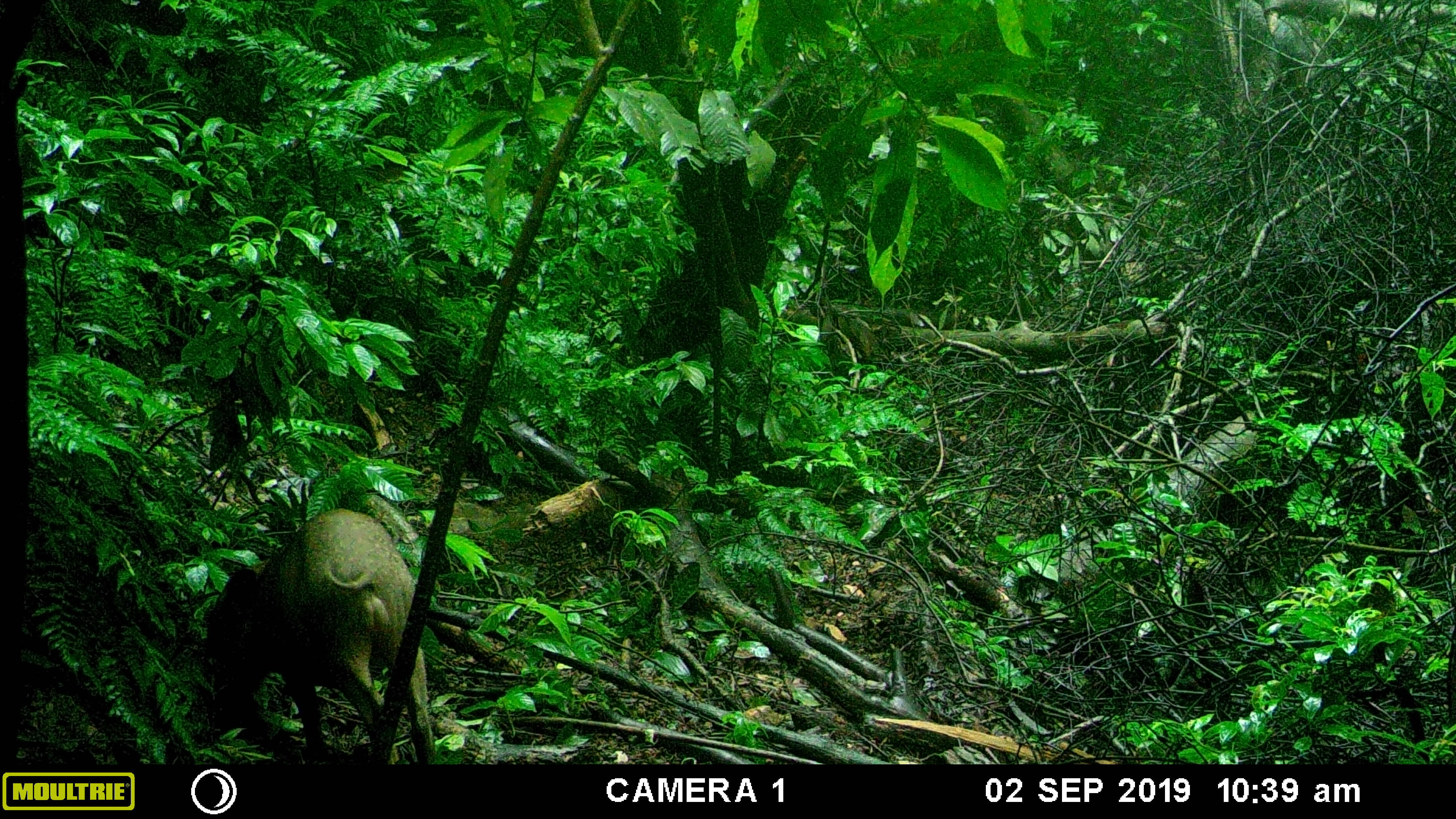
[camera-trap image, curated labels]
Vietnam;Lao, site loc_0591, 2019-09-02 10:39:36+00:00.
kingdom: Animalia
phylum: Chordata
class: Mammalia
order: Artiodactyla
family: Suidae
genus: Sus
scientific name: Sus scrofa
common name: eurasian wild pig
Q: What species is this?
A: Eurasian wild pig (Sus scrofa).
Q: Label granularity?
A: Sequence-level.